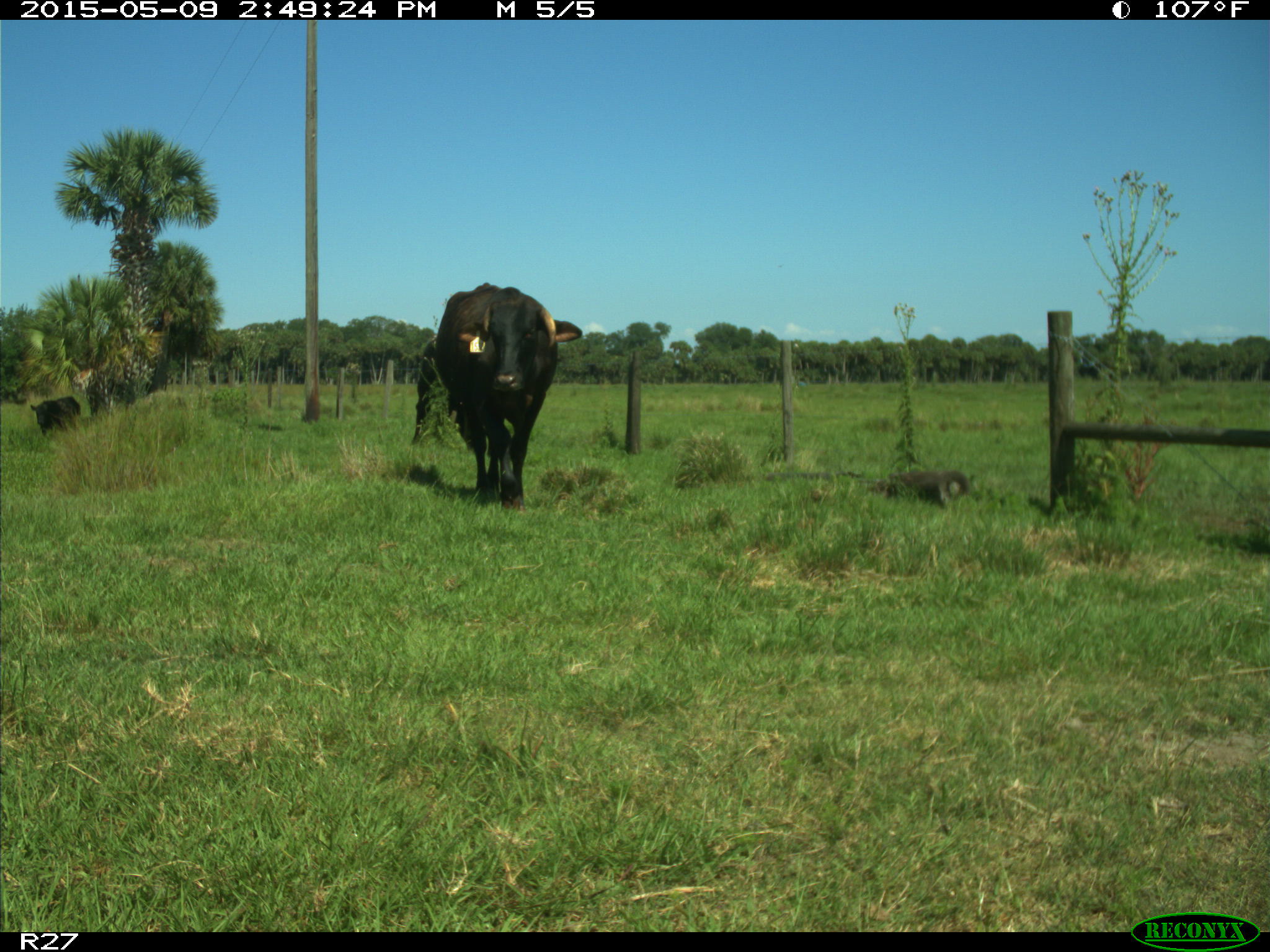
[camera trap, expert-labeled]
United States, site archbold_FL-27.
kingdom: Animalia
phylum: Chordata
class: Mammalia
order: Artiodactyla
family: Bovidae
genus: Bos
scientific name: Bos taurus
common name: domestic cow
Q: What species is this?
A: Bos taurus (domestic cow).